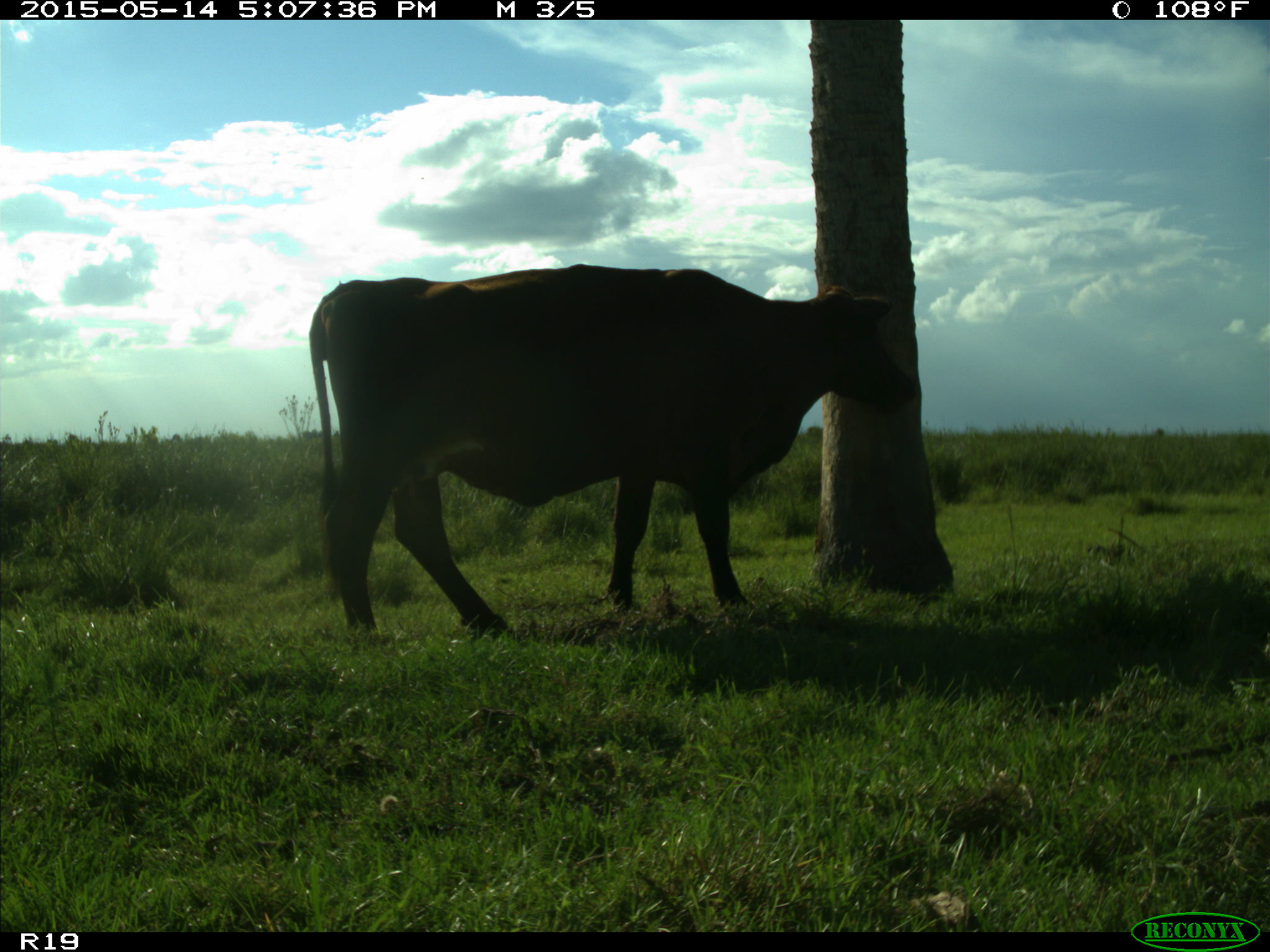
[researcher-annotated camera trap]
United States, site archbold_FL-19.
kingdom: Animalia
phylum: Chordata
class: Mammalia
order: Artiodactyla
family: Bovidae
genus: Bos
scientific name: Bos taurus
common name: domestic cow